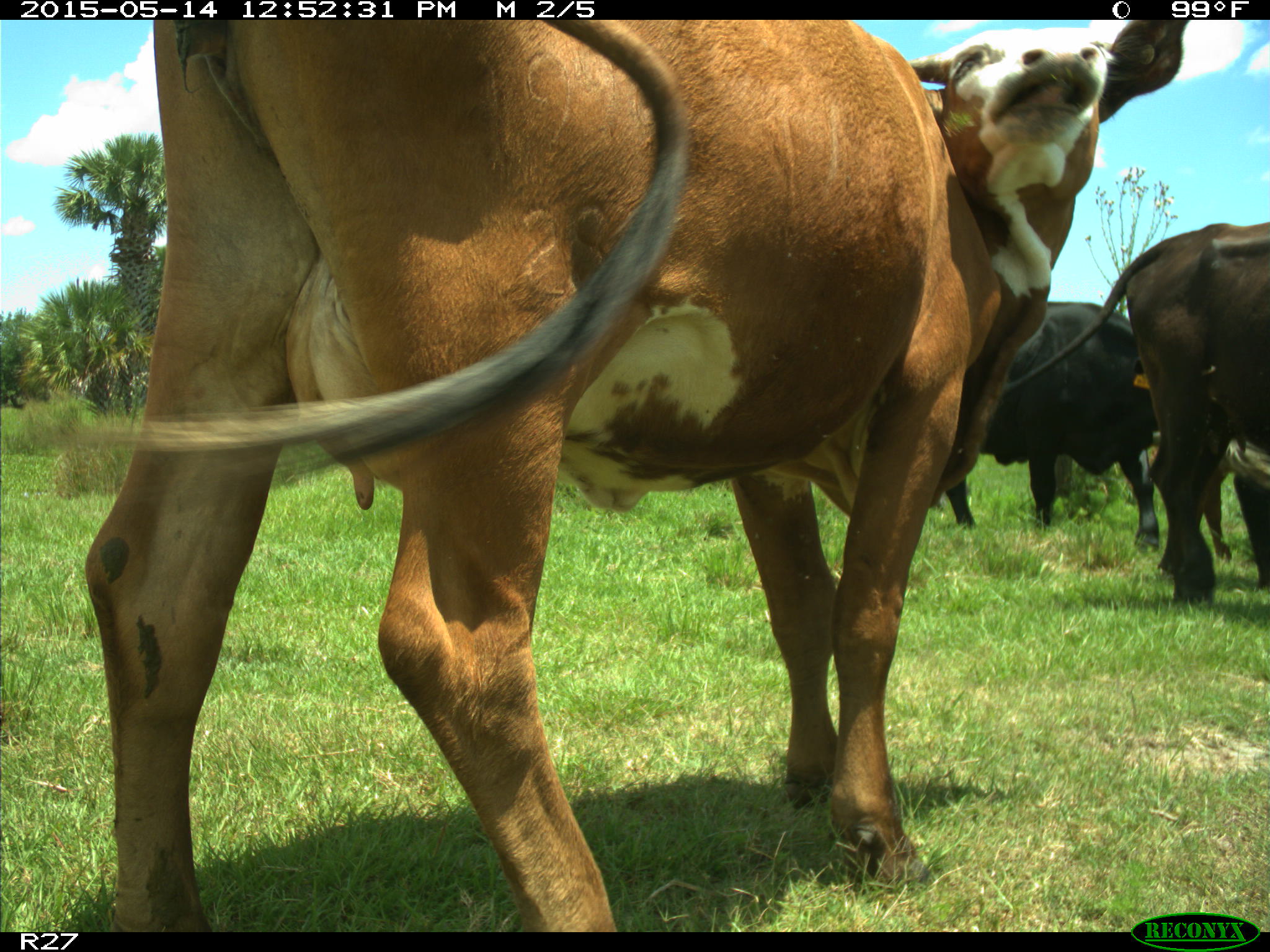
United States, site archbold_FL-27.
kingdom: Animalia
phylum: Chordata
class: Mammalia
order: Artiodactyla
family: Bovidae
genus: Bos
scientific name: Bos taurus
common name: domestic cow